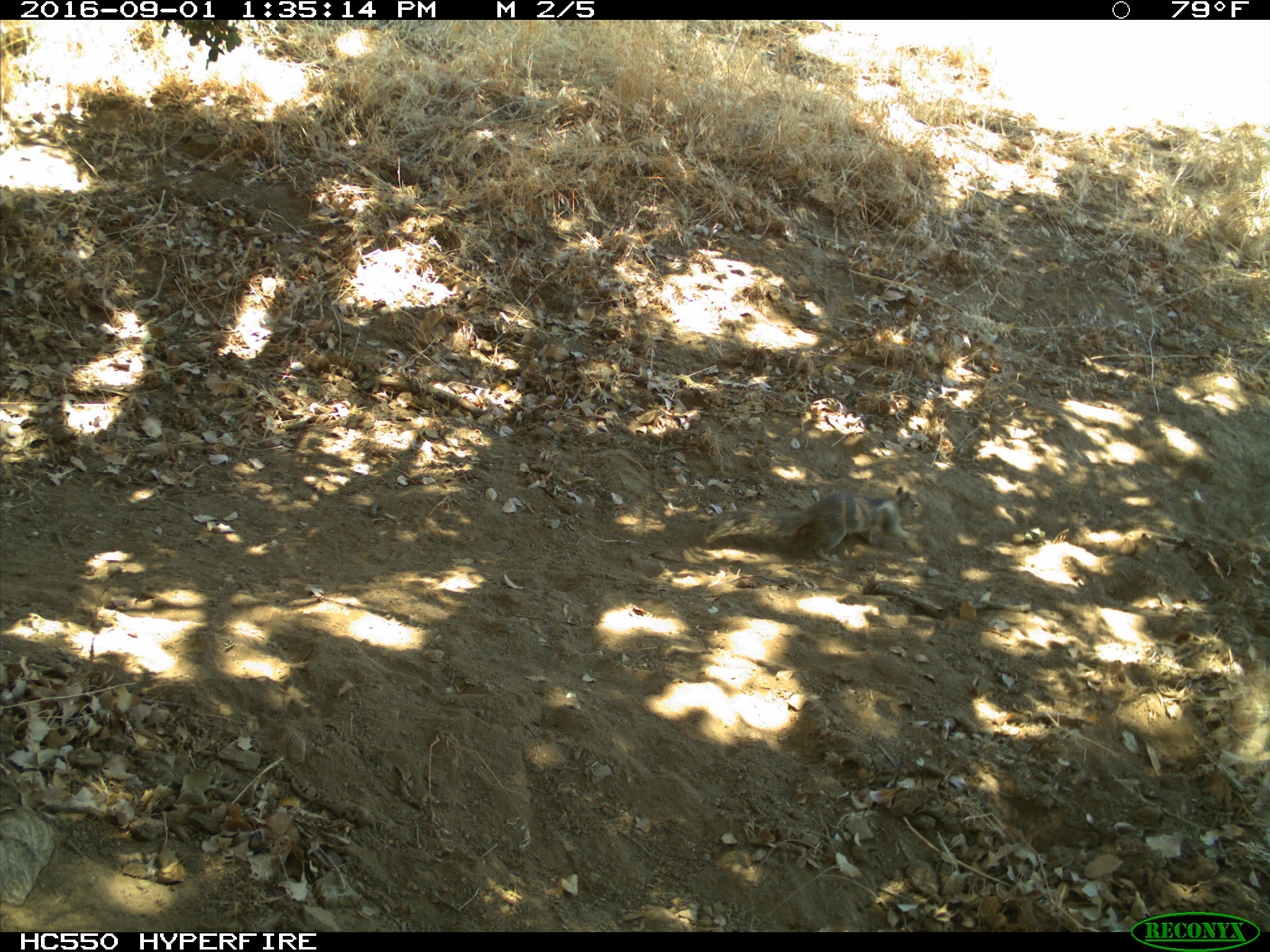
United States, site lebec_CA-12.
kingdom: Animalia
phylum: Chordata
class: Mammalia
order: Rodentia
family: Sciuridae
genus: Otospermophilus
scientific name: Otospermophilus beecheyi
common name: california ground squirrel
Otospermophilus beecheyi (california ground squirrel).